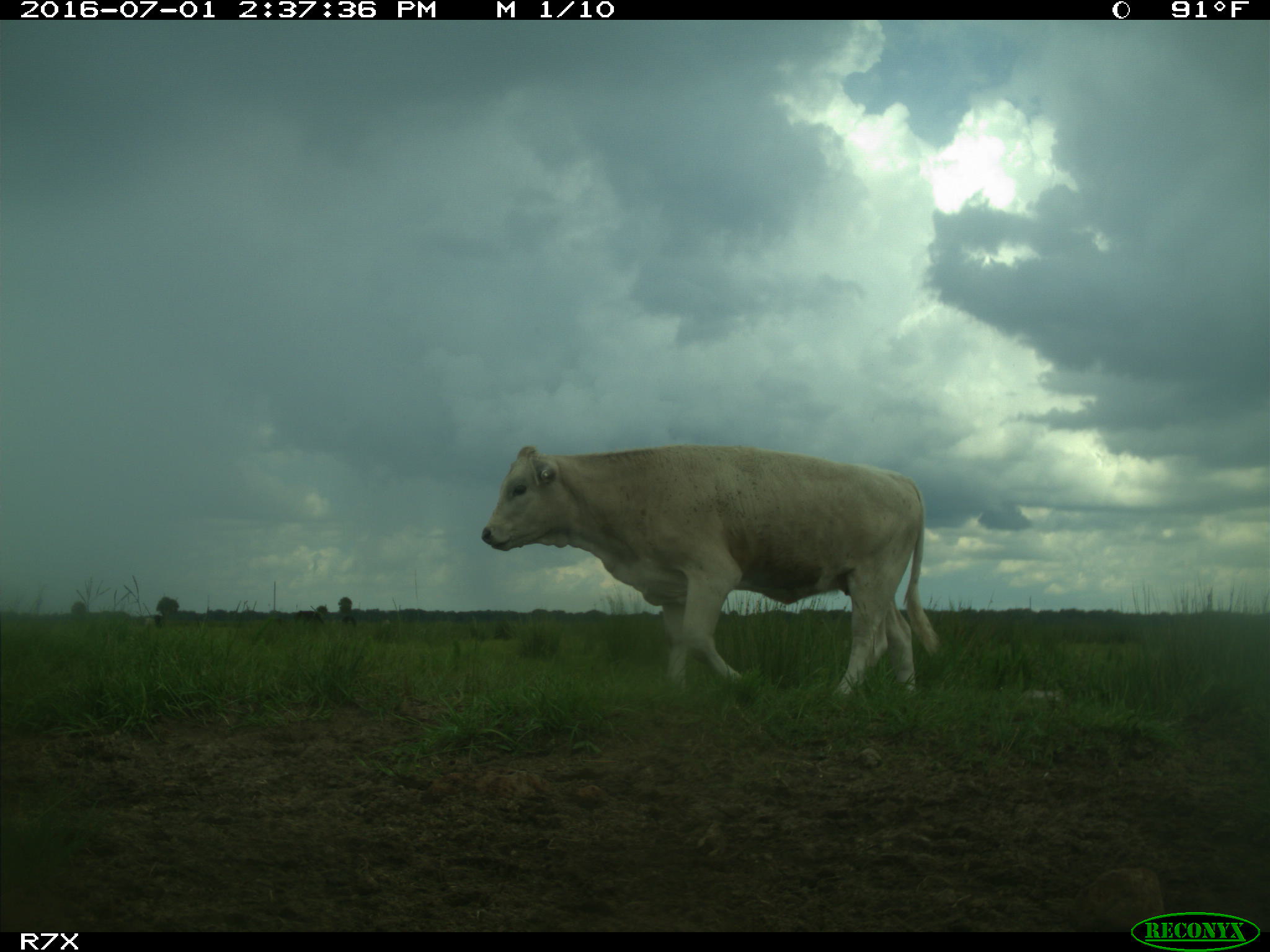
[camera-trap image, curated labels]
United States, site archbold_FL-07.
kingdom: Animalia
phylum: Chordata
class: Mammalia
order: Artiodactyla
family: Bovidae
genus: Bos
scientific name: Bos taurus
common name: domestic cow